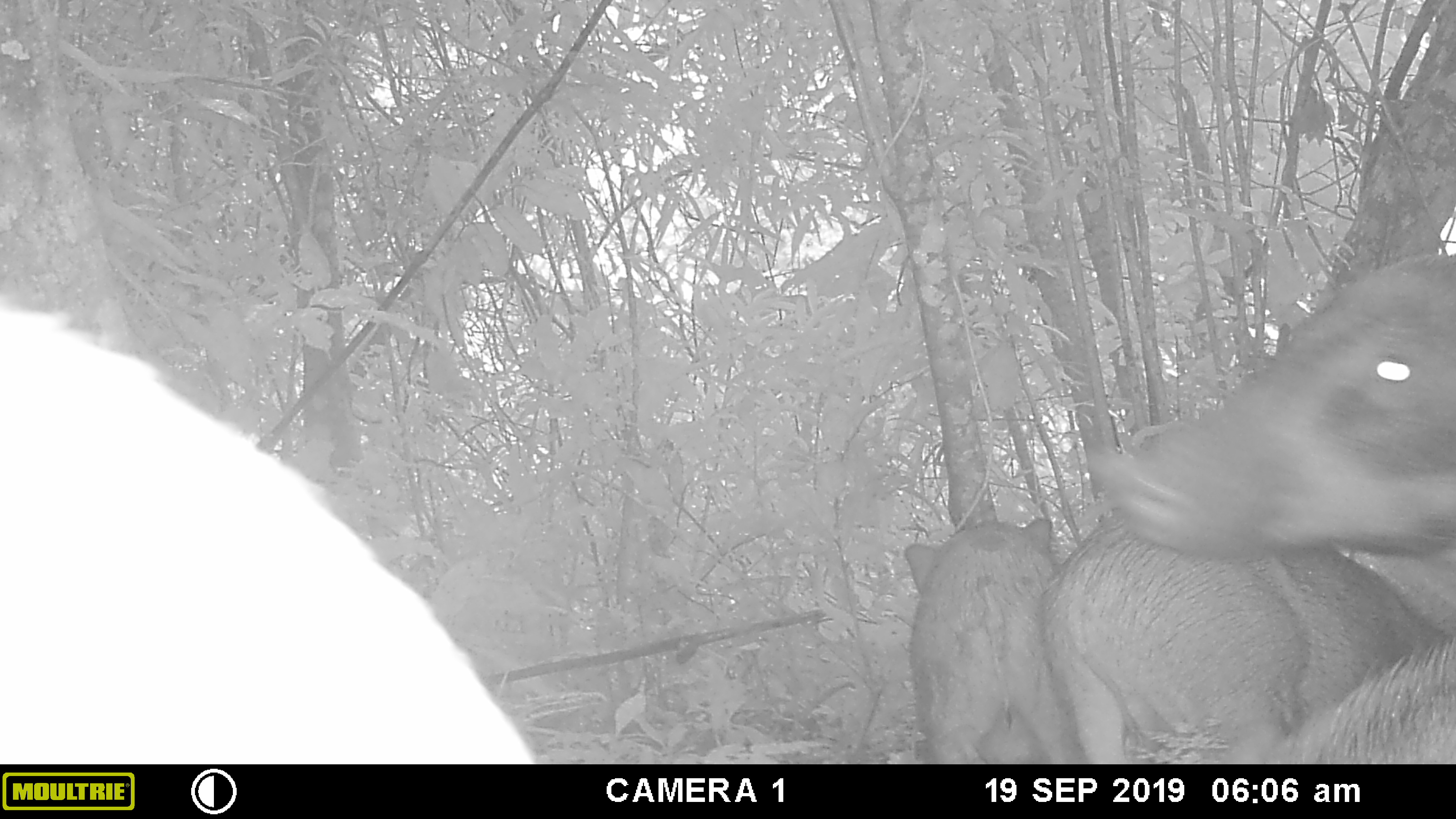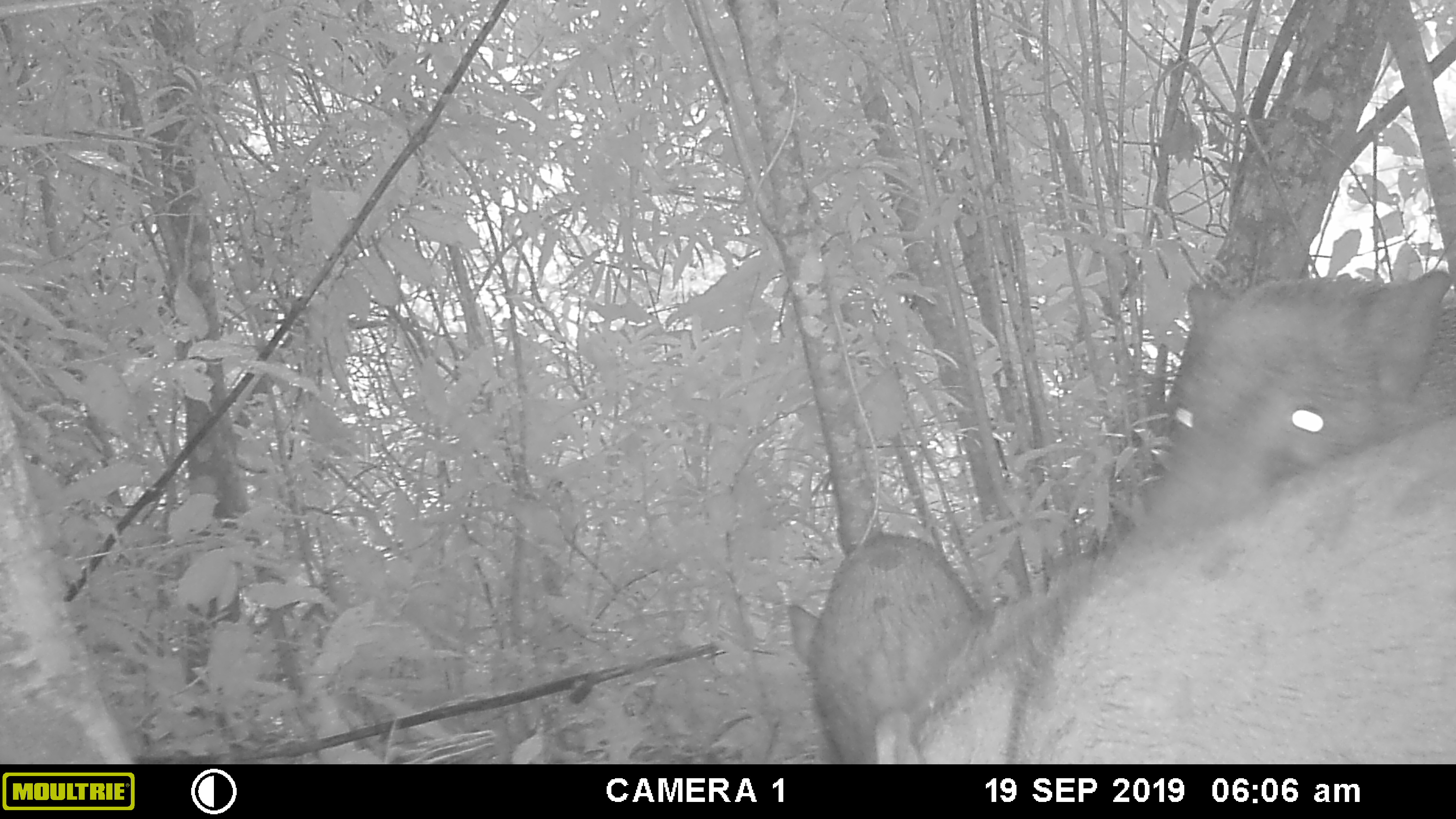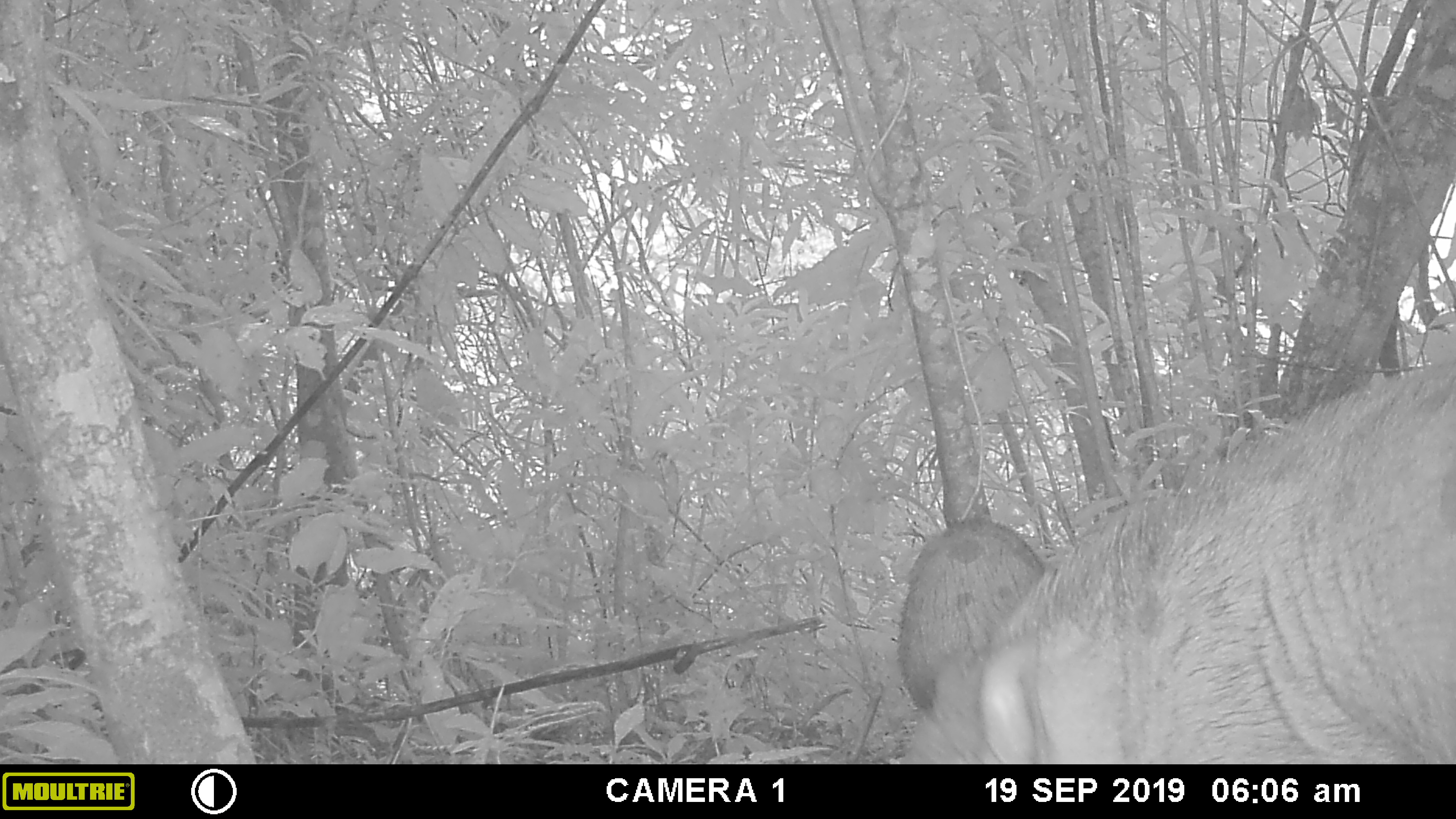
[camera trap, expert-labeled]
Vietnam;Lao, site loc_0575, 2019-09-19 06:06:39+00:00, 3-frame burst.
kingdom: Animalia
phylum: Chordata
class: Mammalia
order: Artiodactyla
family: Suidae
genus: Sus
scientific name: Sus scrofa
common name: eurasian wild pig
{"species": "eurasian wild pig (Sus scrofa)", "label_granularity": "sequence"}